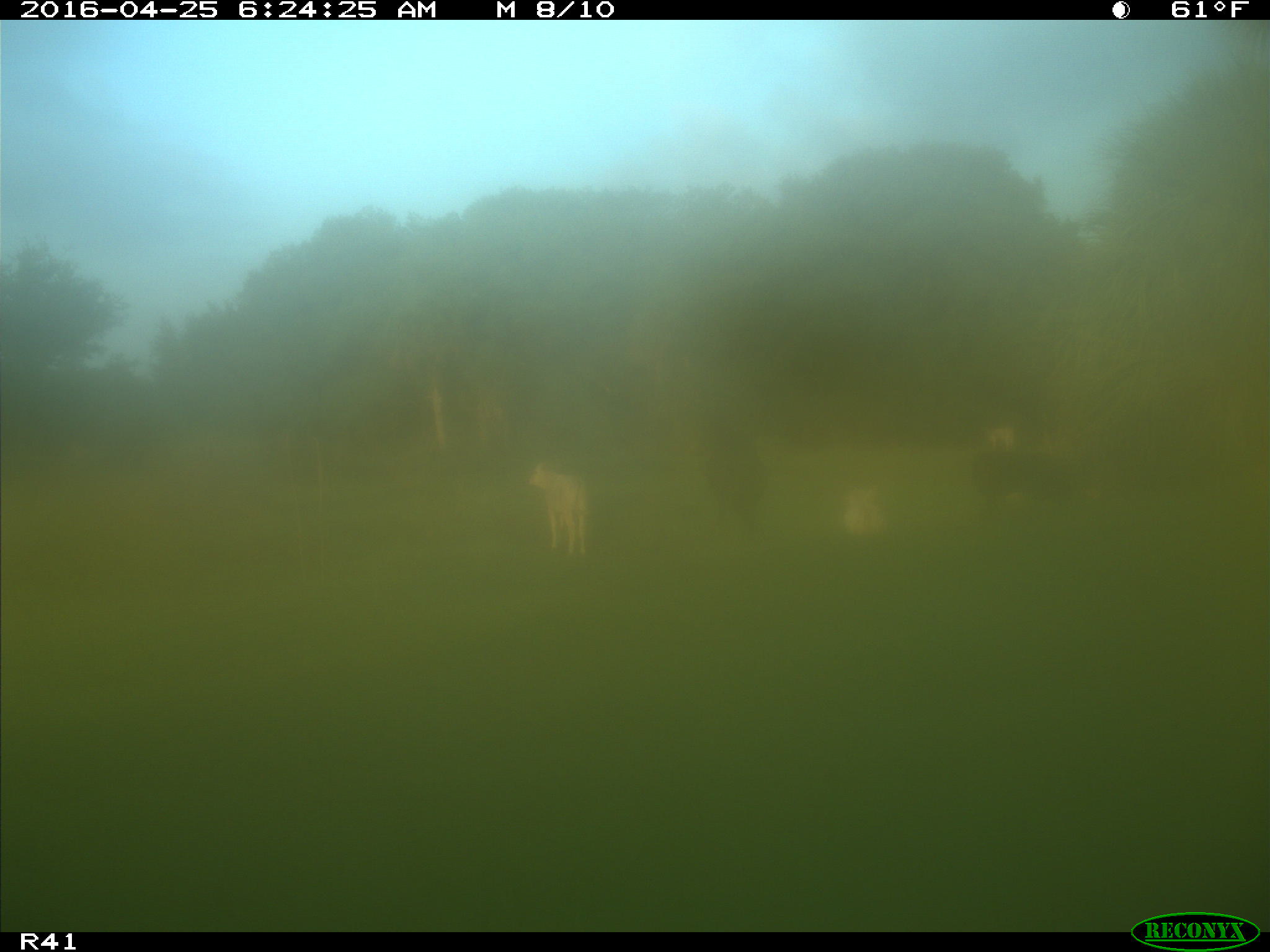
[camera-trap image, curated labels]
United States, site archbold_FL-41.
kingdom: Animalia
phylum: Chordata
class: Mammalia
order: Artiodactyla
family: Bovidae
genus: Bos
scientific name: Bos taurus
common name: domestic cow